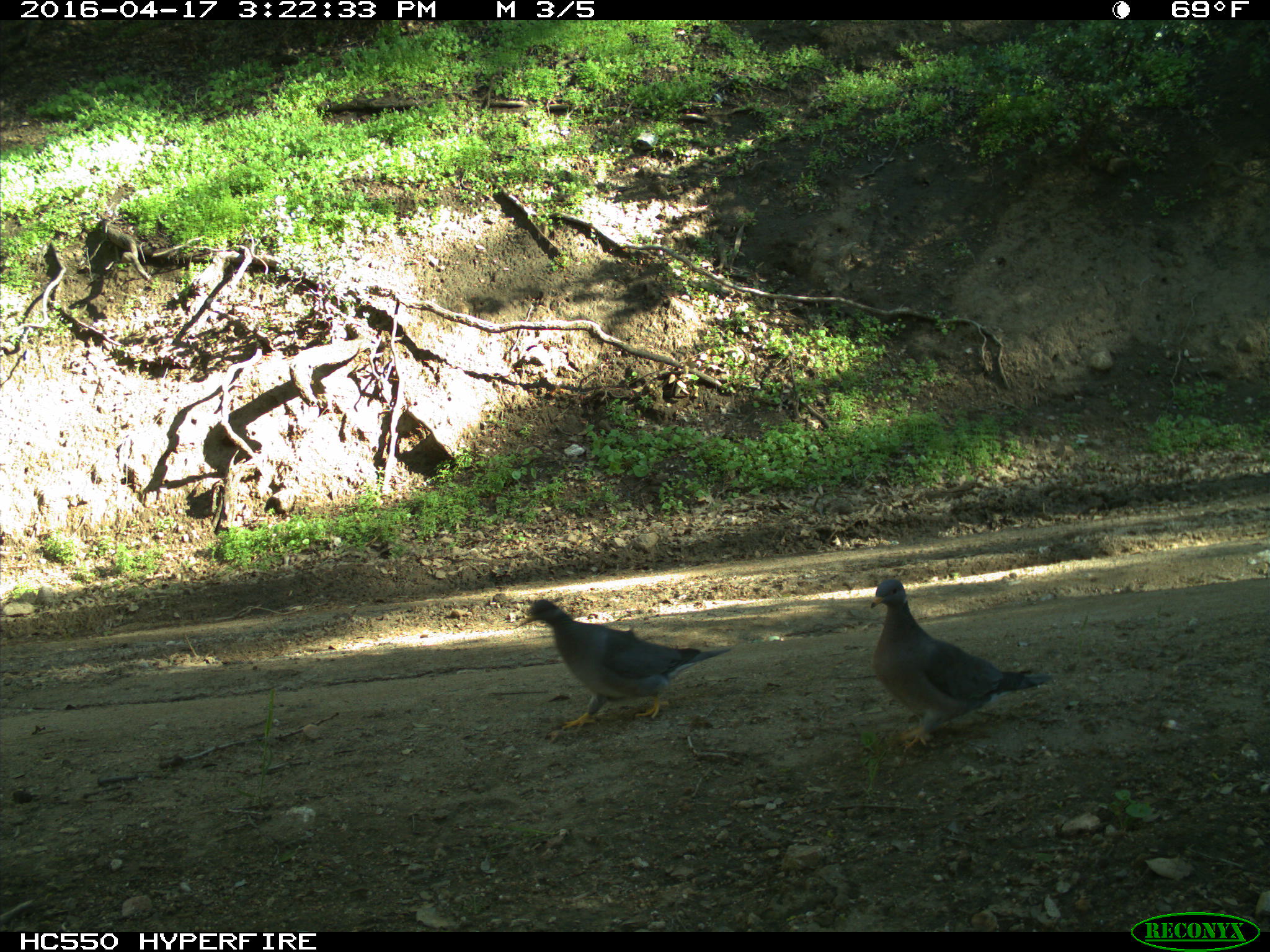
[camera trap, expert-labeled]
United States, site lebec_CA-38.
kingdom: Animalia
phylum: Chordata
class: Aves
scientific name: Aves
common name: birds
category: unidentified bird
Unidentified bird (birds) (Aves).